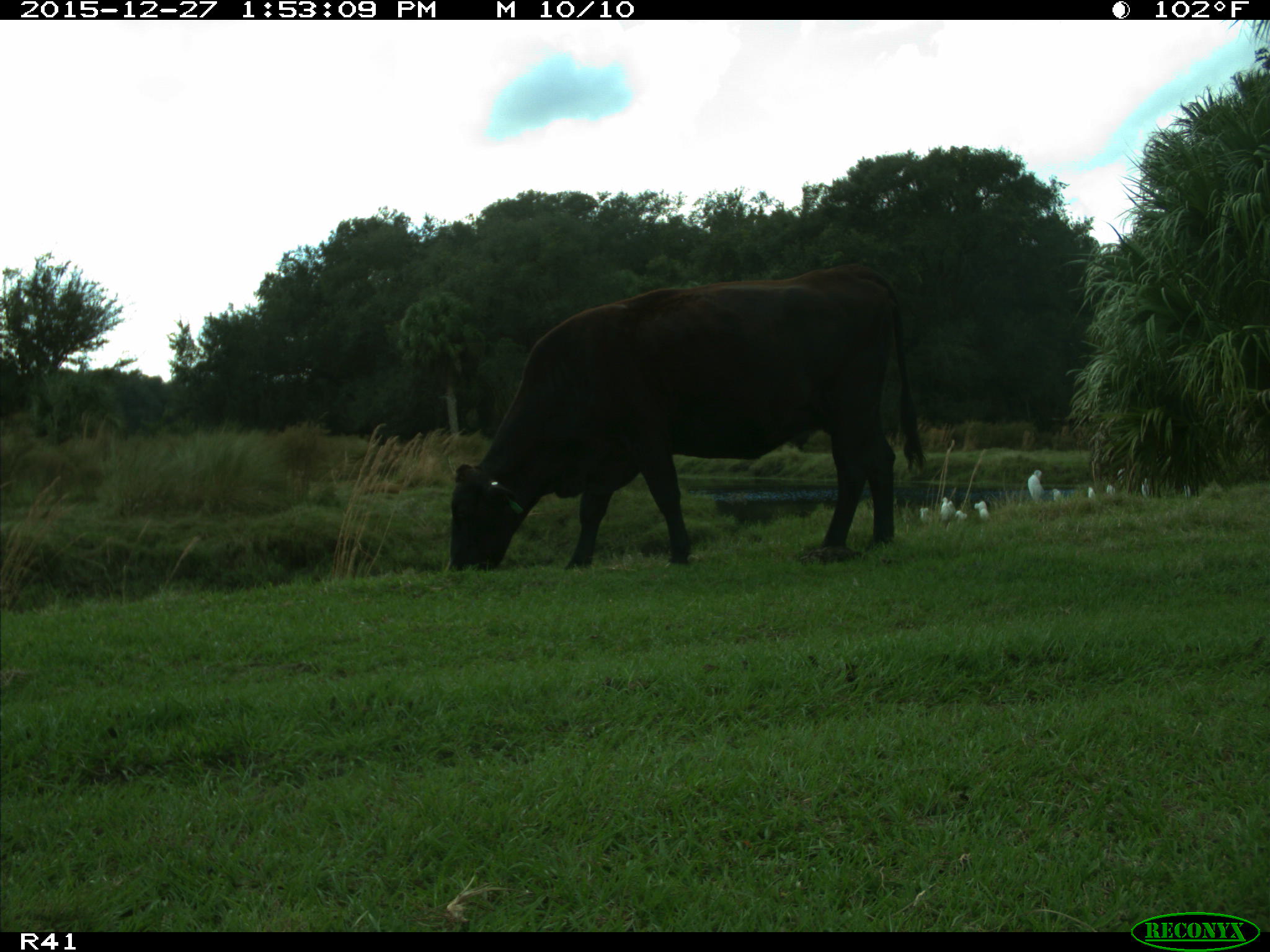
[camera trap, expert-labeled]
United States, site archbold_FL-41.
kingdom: Animalia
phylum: Chordata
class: Mammalia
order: Artiodactyla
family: Bovidae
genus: Bos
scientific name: Bos taurus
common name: domestic cow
Bos taurus (domestic cow).